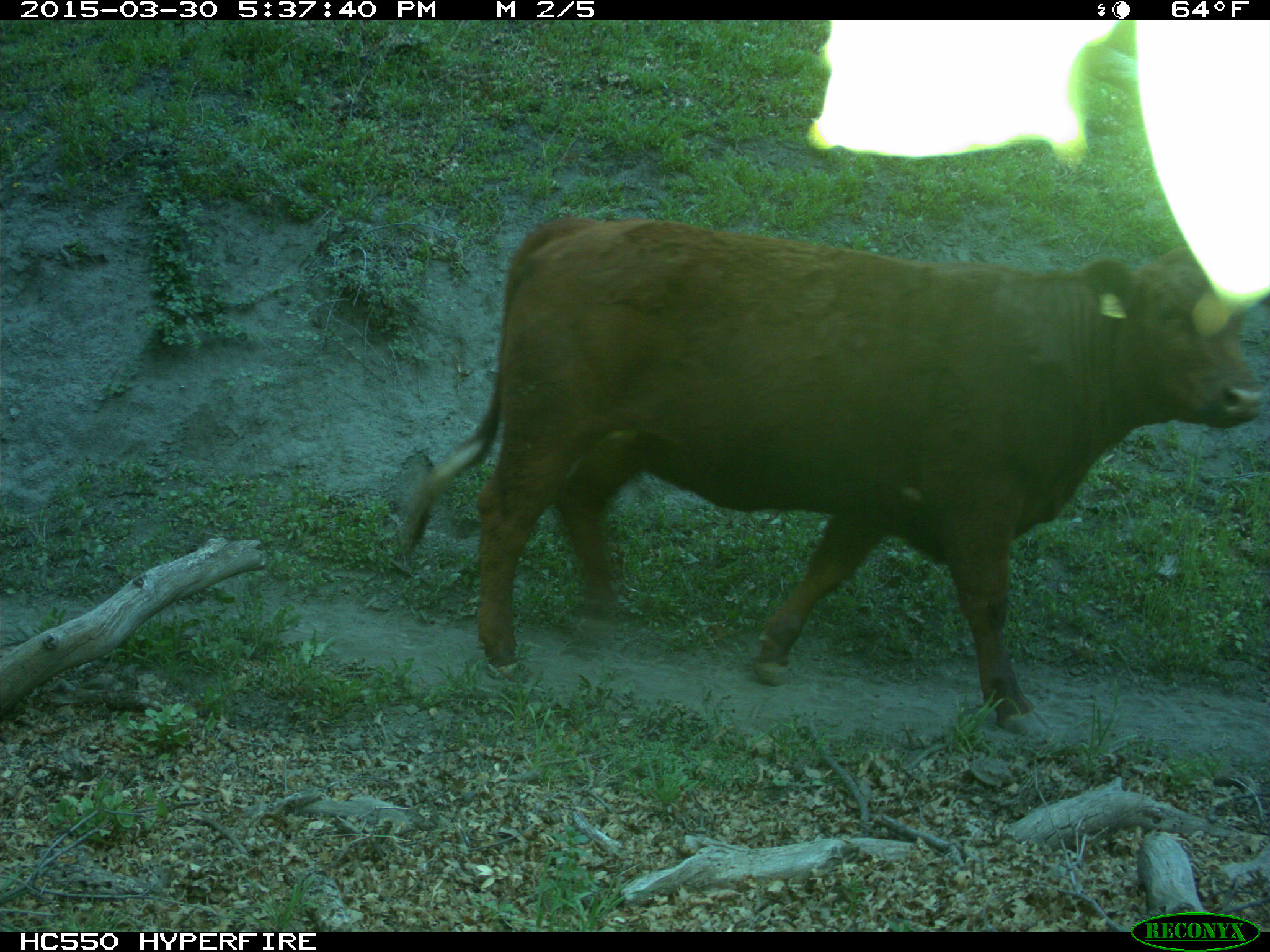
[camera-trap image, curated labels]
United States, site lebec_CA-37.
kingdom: Animalia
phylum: Chordata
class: Mammalia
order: Artiodactyla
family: Bovidae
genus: Bos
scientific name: Bos taurus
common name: domestic cow